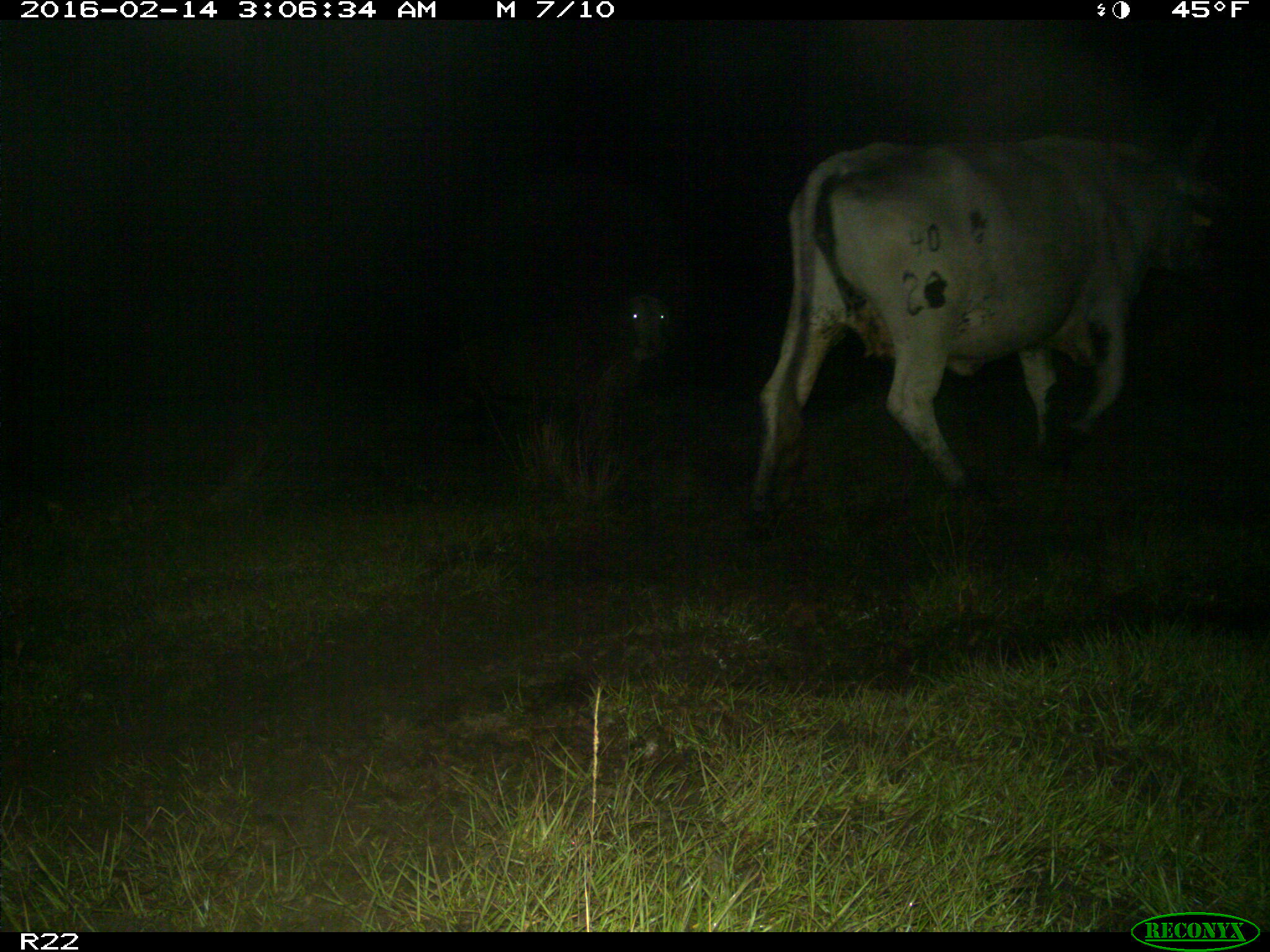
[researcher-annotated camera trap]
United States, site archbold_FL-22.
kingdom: Animalia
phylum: Chordata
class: Mammalia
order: Artiodactyla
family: Bovidae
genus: Bos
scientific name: Bos taurus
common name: domestic cow